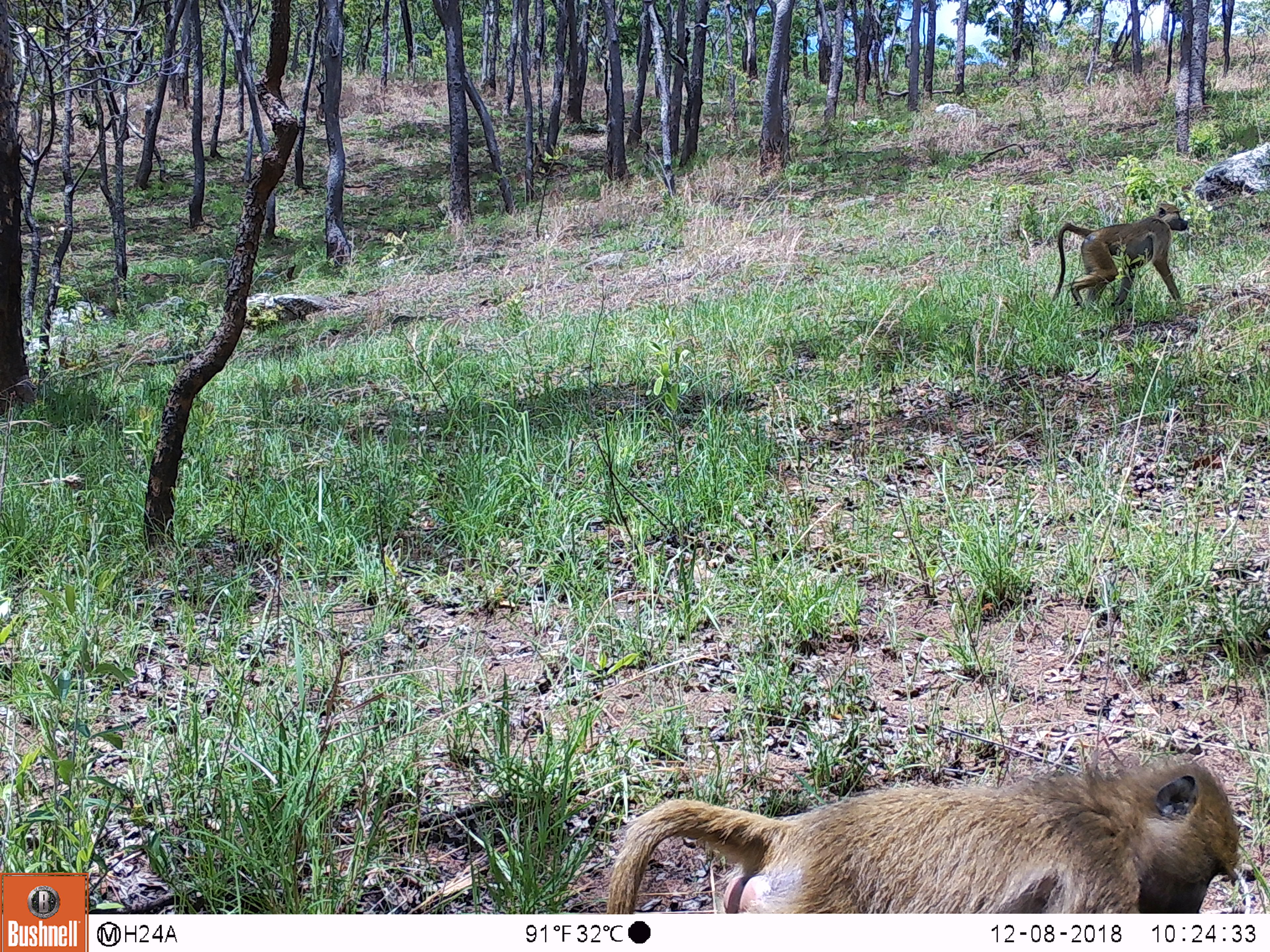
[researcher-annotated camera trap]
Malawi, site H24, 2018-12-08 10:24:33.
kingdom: Animalia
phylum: Chordata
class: Mammalia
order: Primates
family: Cercopithecidae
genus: Papio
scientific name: Papio cynocephalus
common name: yellow baboon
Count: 2.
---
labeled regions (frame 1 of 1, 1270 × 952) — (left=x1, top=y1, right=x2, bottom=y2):
yellow baboon: (left=595, top=750, right=1243, bottom=910); (left=1044, top=202, right=1189, bottom=315)